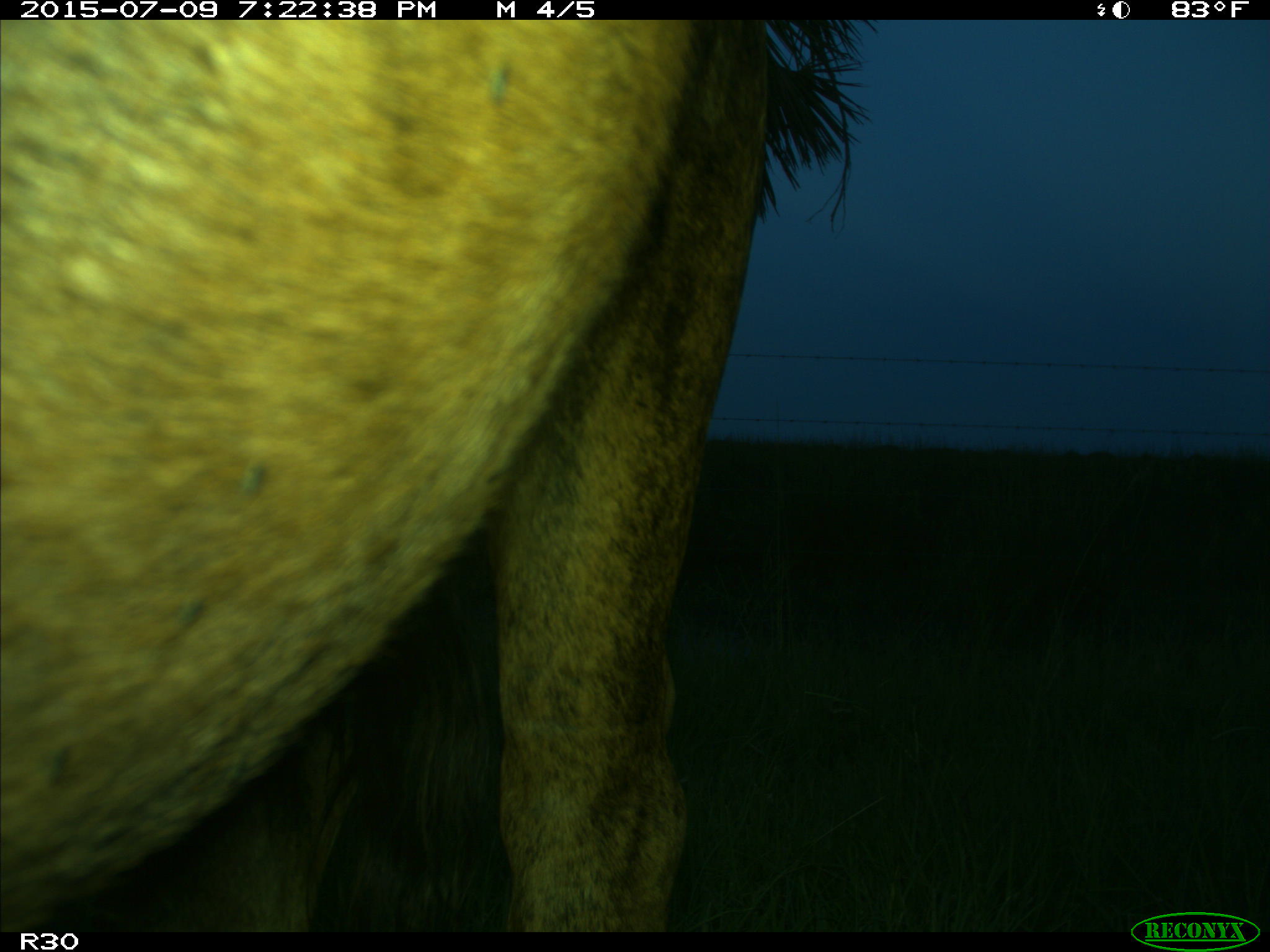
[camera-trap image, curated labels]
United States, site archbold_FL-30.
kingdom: Animalia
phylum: Chordata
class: Mammalia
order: Artiodactyla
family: Bovidae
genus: Bos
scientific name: Bos taurus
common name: domestic cow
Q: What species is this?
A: Bos taurus (domestic cow).